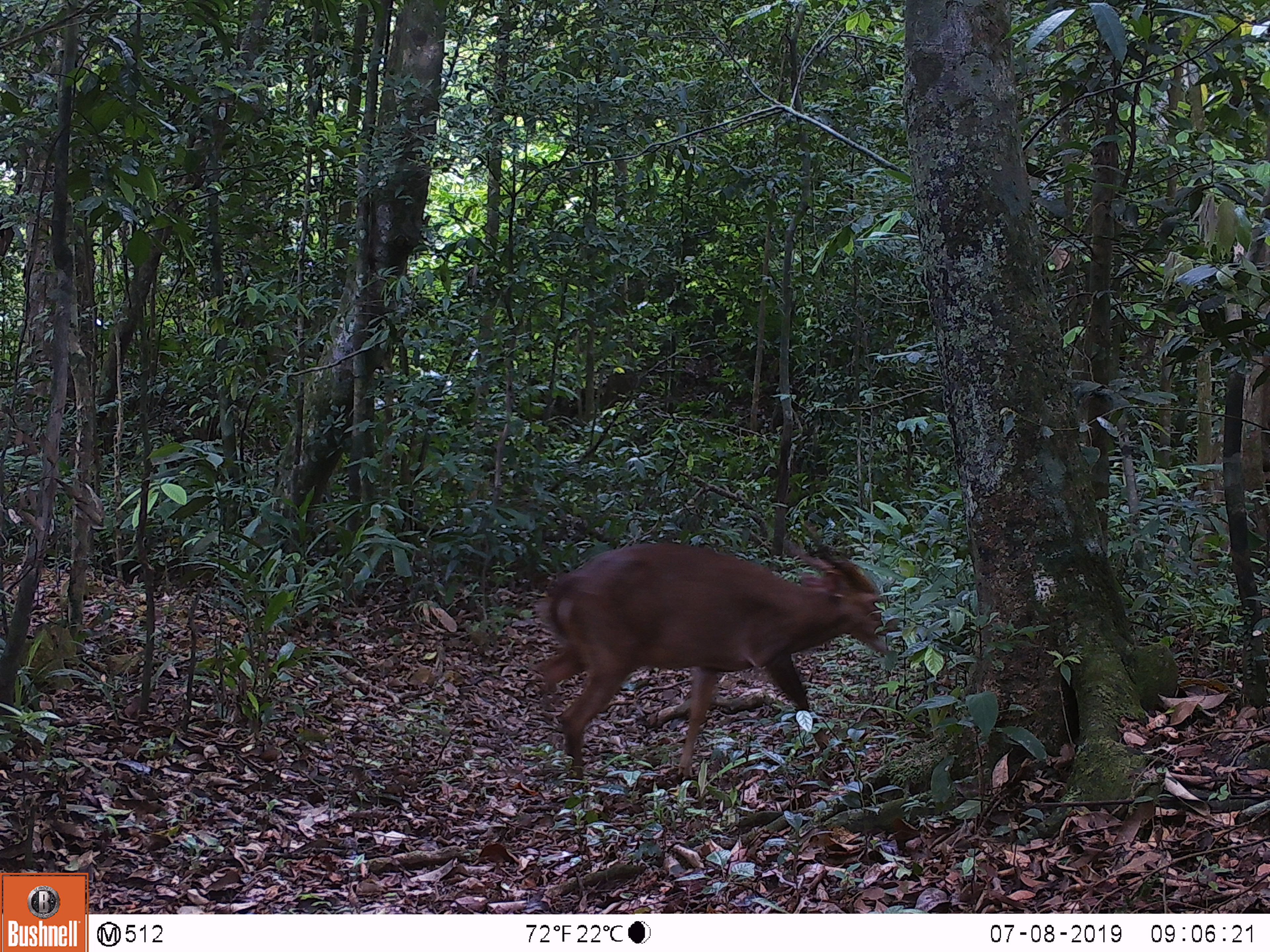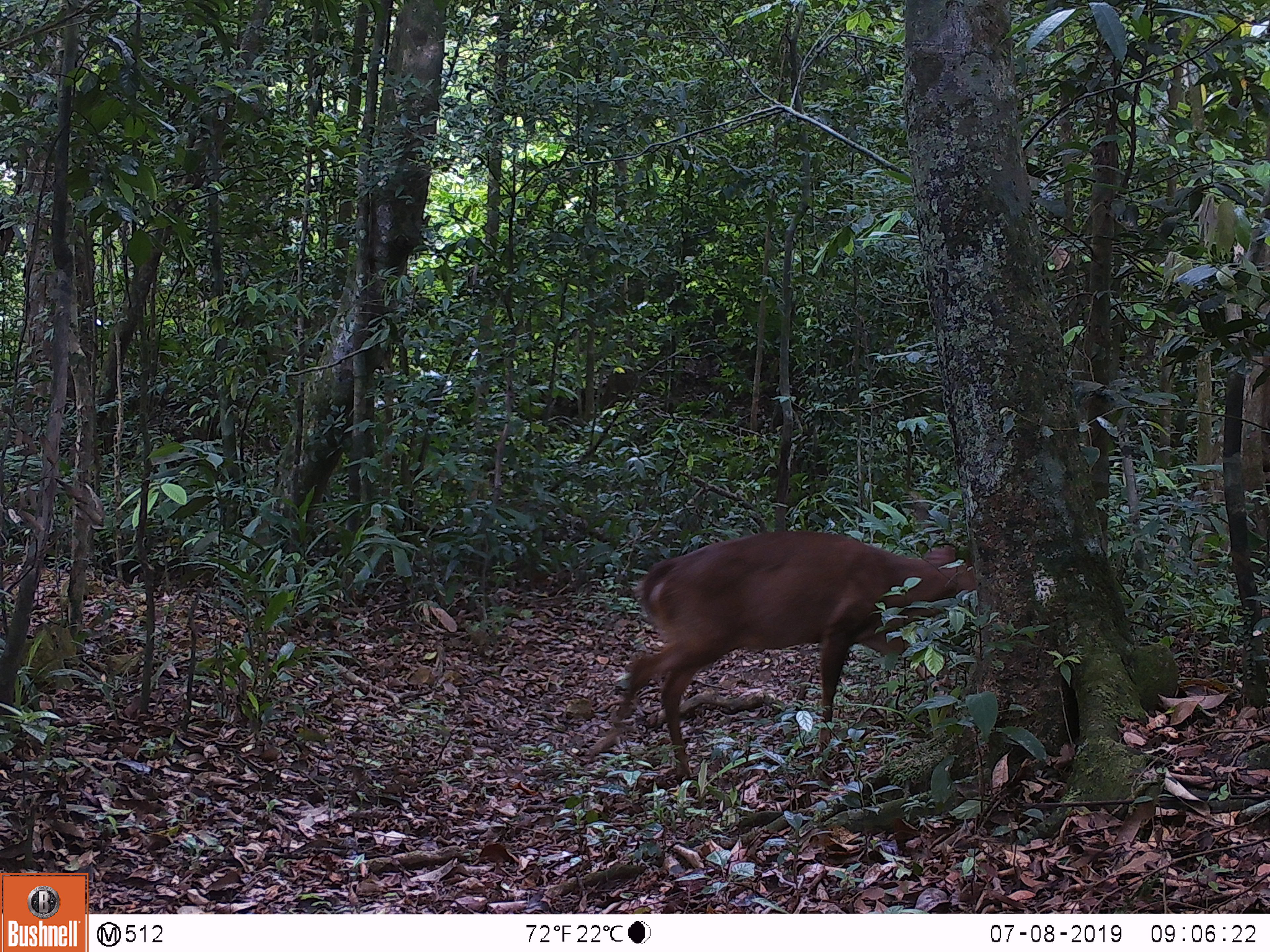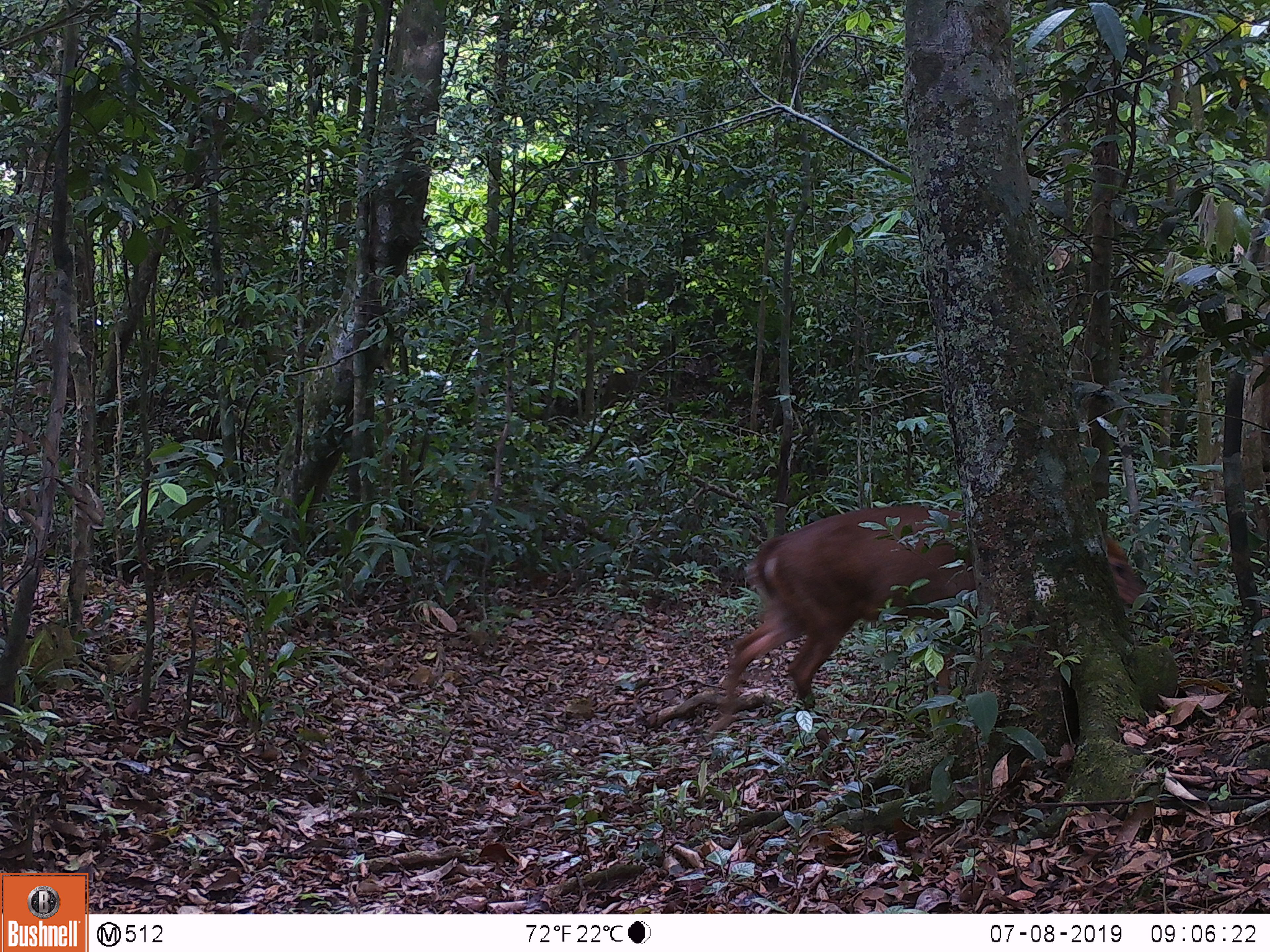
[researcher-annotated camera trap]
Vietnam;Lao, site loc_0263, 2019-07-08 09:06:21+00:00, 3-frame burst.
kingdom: Animalia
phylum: Chordata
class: Mammalia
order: Artiodactyla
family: Cervidae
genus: Muntiacus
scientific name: Muntiacus vuquangensis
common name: large-antlered muntjac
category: large antlered muntjac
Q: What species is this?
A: Large antlered muntjac (large-antlered muntjac) (Muntiacus vuquangensis).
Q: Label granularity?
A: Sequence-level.